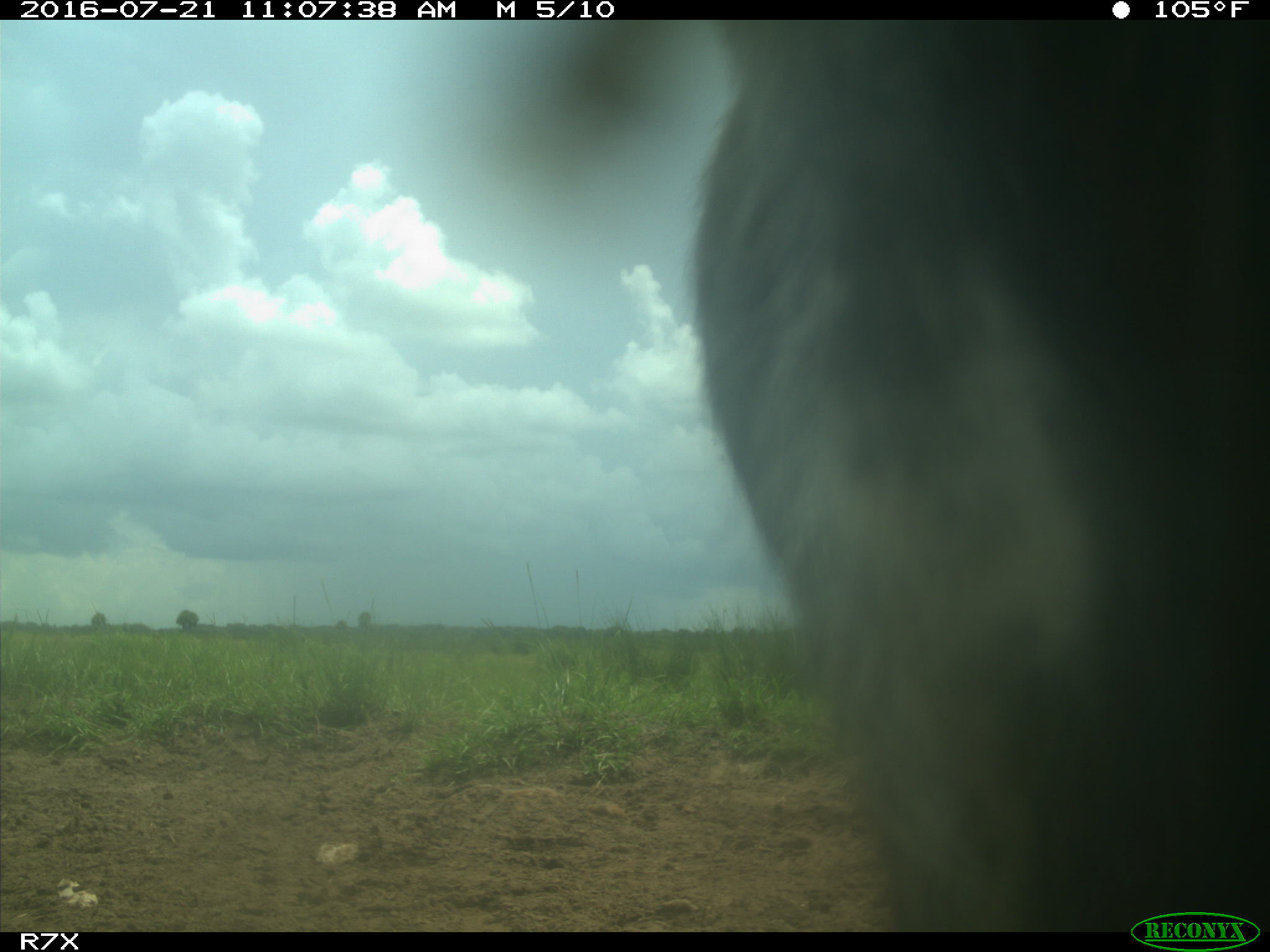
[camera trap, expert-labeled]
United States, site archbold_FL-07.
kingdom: Animalia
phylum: Chordata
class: Mammalia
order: Artiodactyla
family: Bovidae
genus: Bos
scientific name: Bos taurus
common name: domestic cow